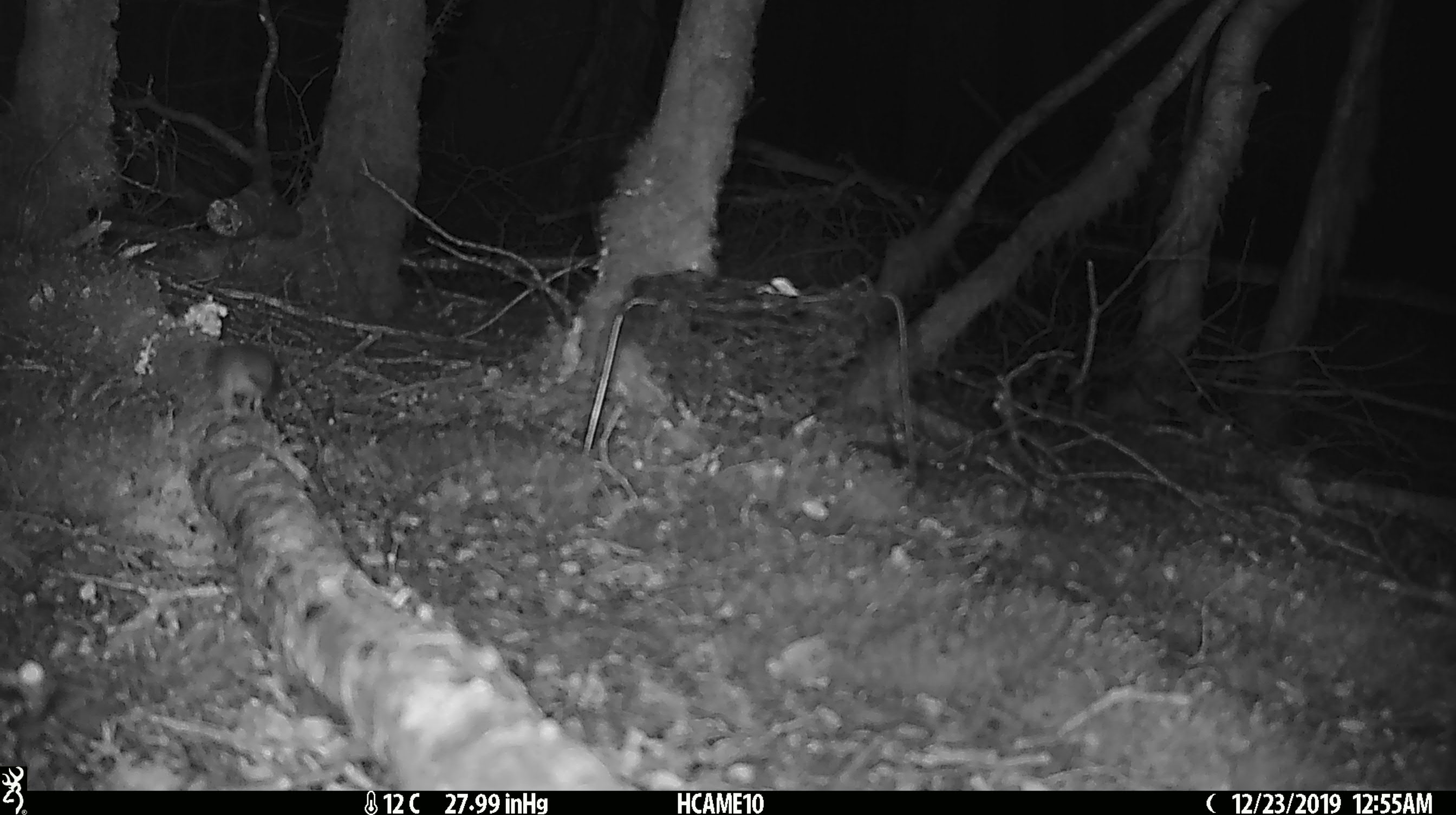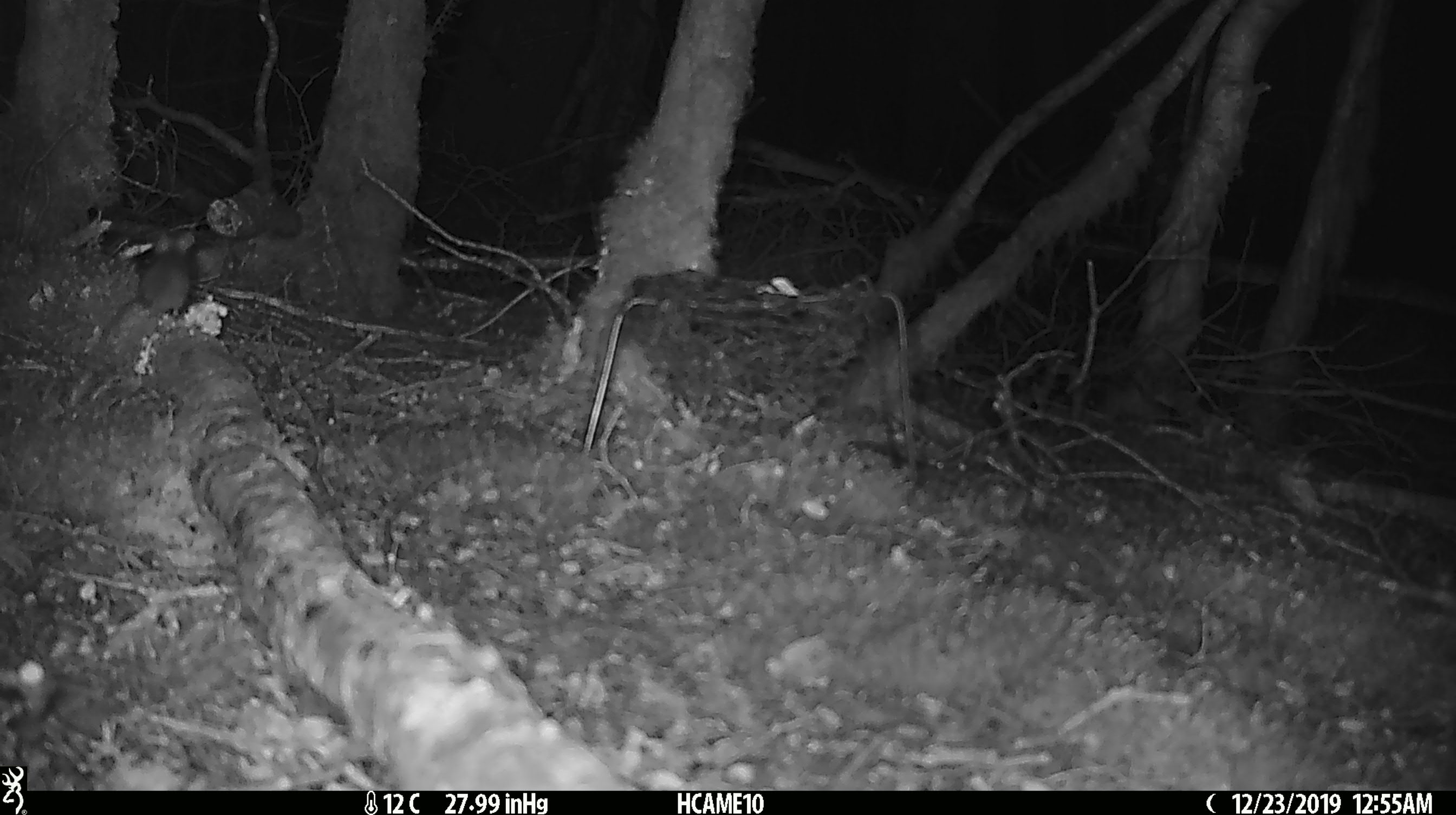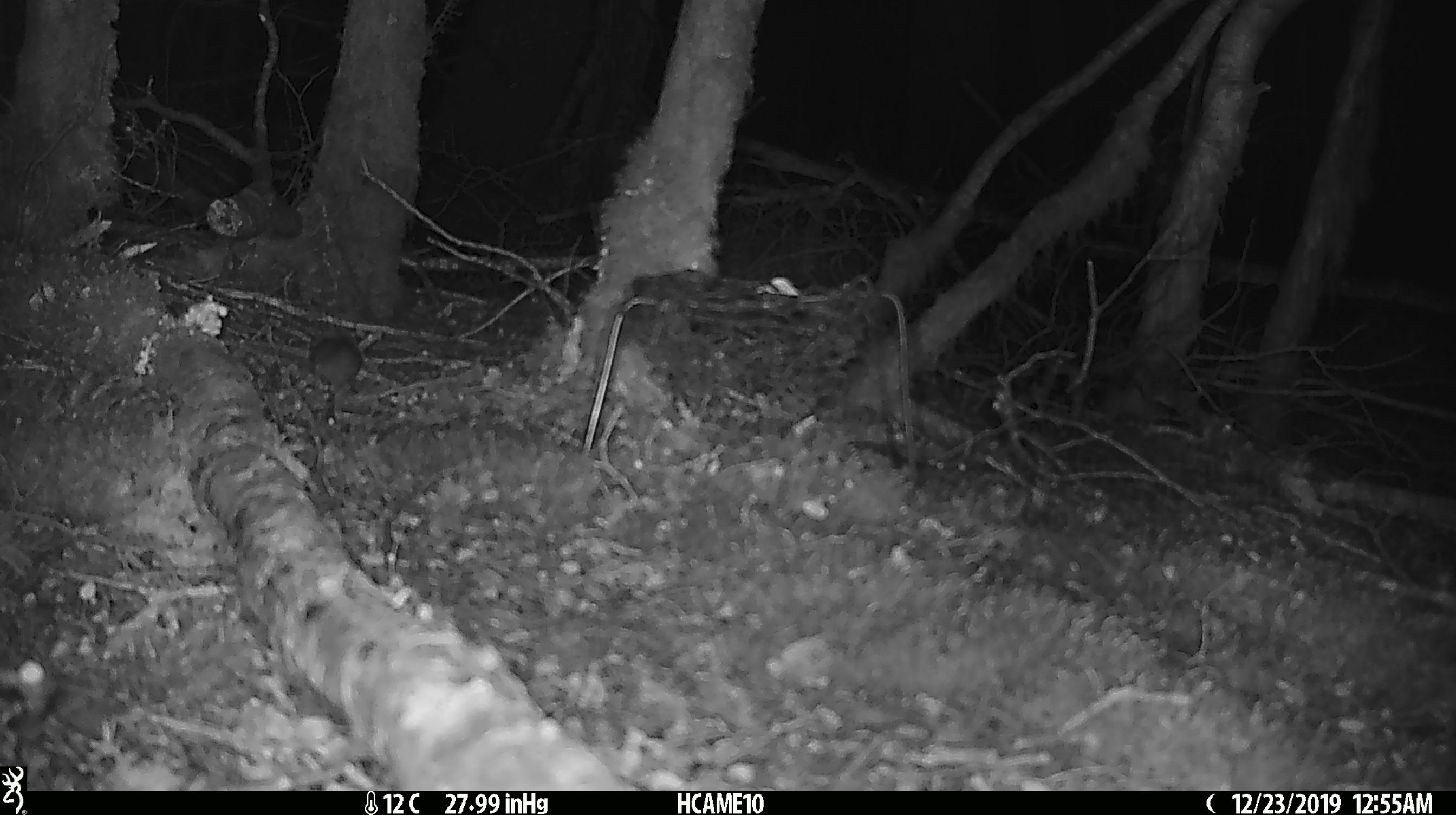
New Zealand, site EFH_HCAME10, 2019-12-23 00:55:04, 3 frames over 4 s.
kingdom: Animalia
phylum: Chordata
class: Mammalia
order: Rodentia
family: Muridae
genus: Mus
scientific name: Mus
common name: mouse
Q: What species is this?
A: Mouse (Mus).